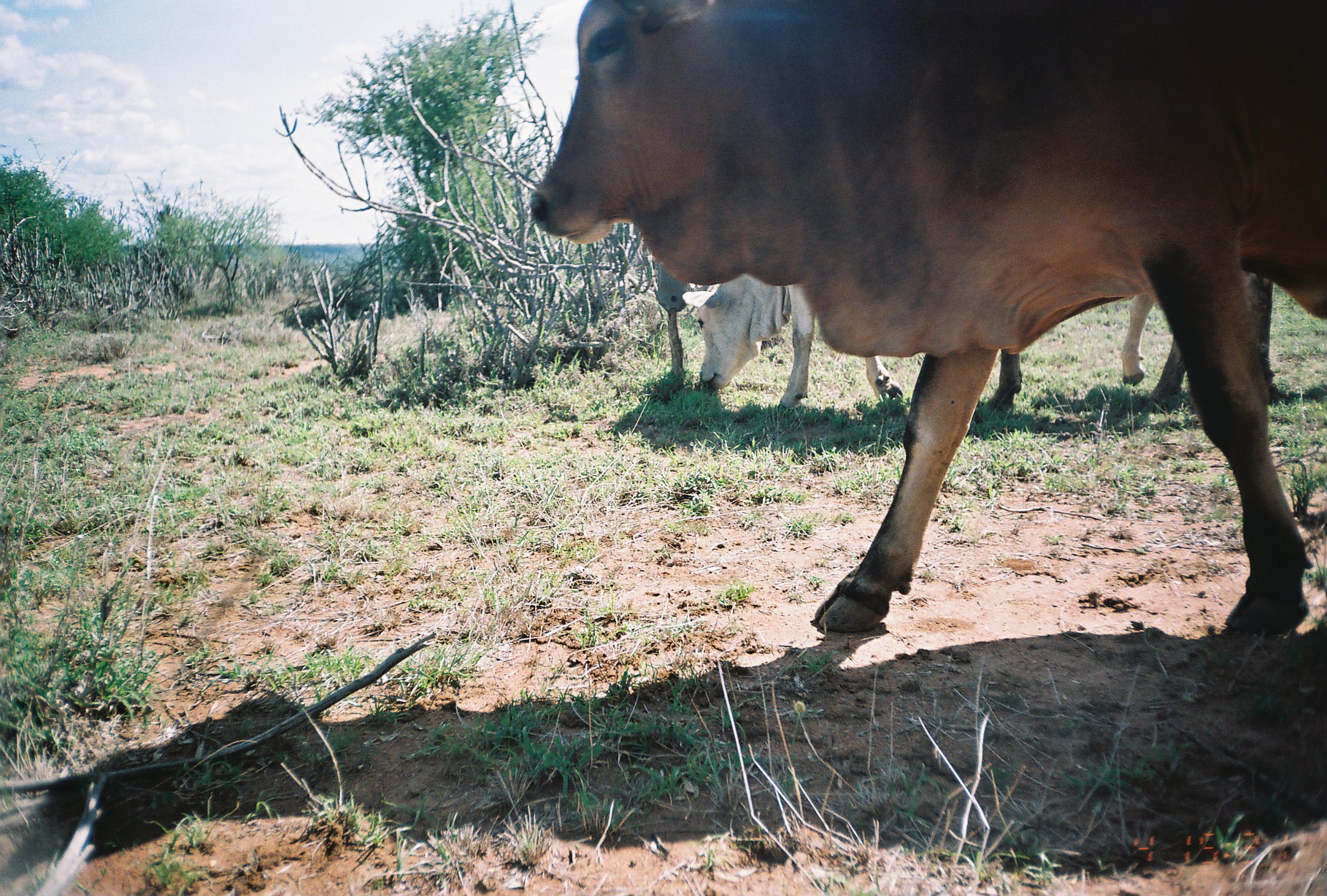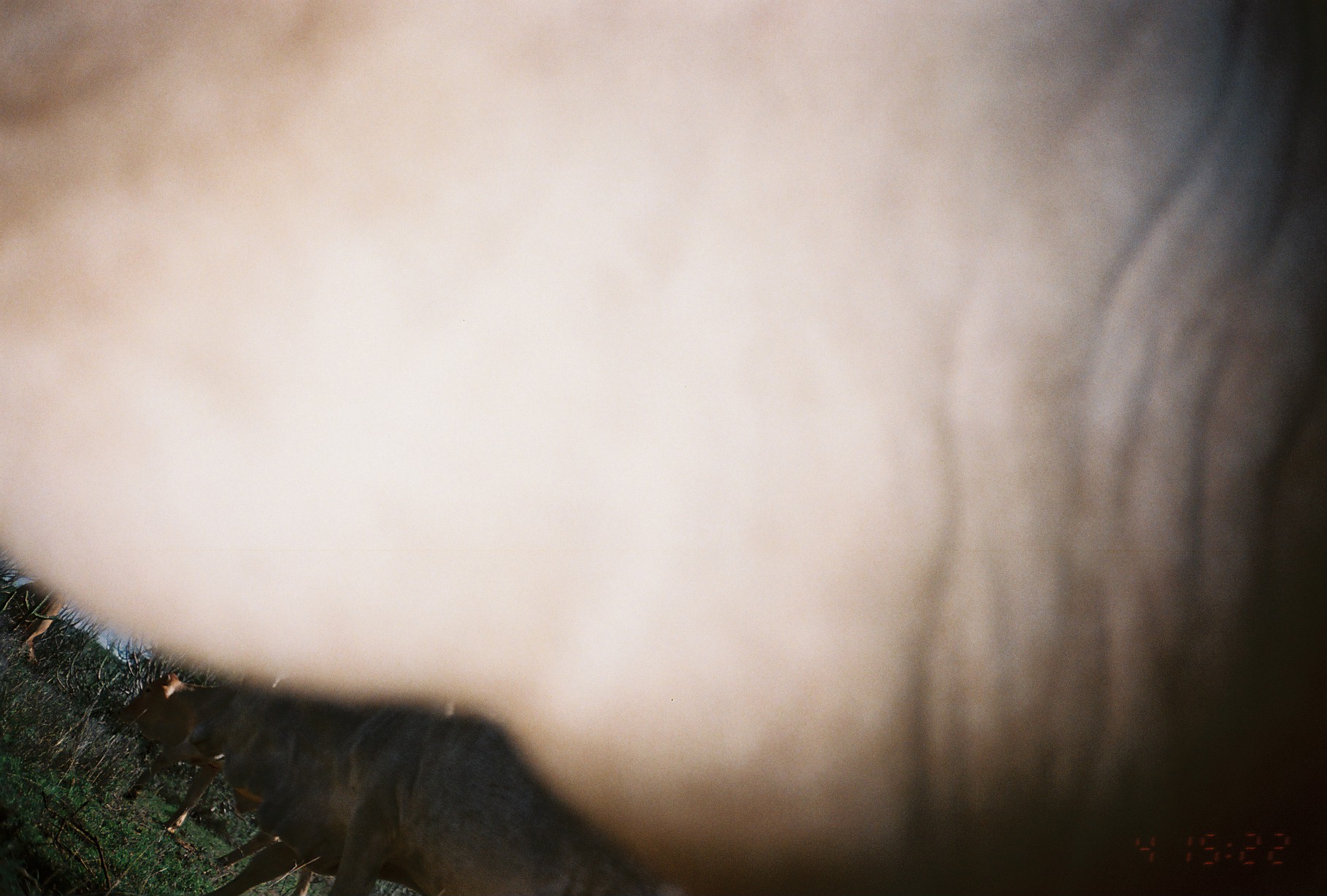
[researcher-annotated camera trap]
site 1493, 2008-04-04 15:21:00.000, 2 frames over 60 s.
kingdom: Animalia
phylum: Chordata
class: Mammalia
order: Artiodactyla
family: Bovidae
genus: Bos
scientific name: Bos taurus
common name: domestic cattle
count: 3